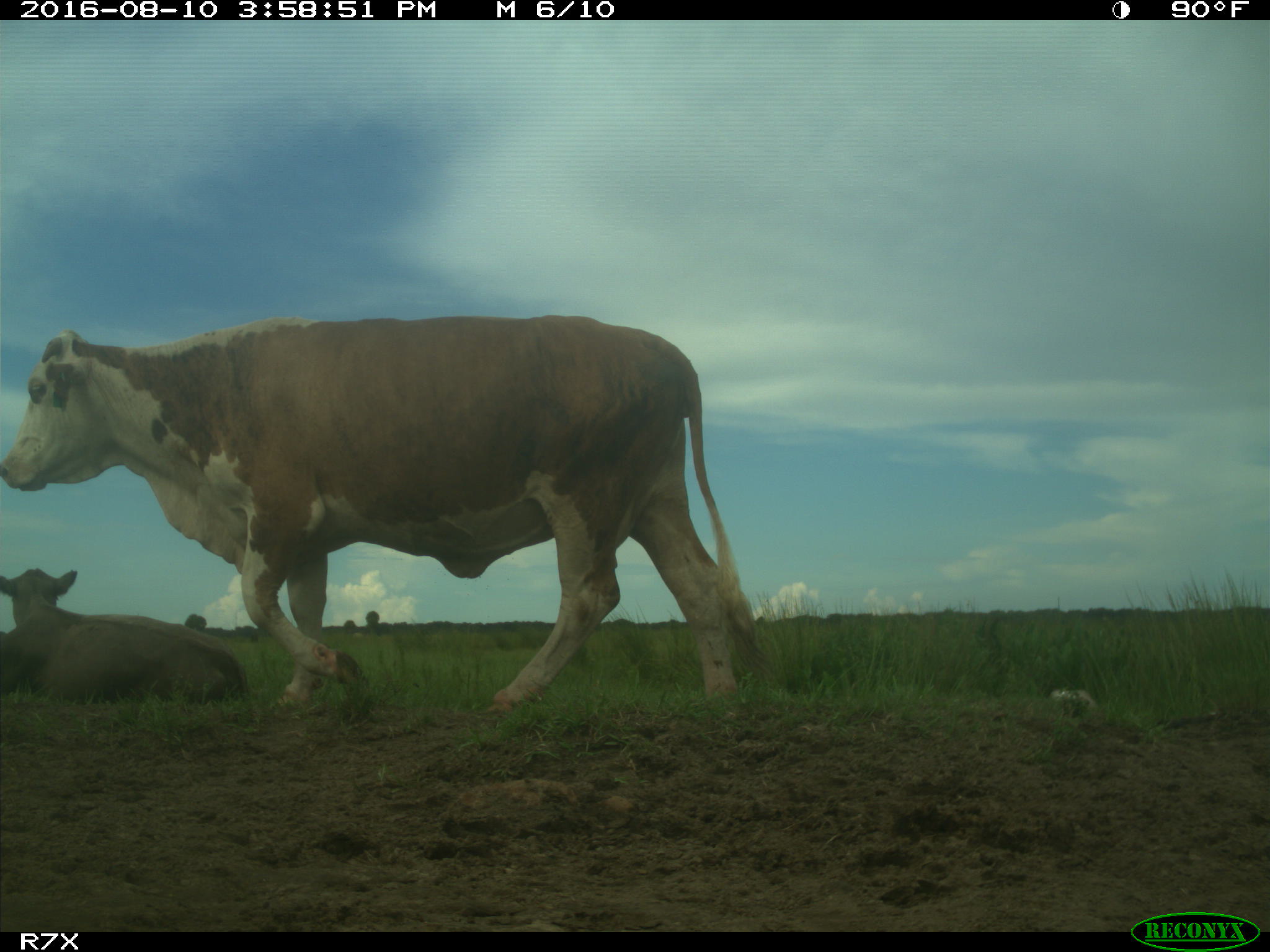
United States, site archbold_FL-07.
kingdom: Animalia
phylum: Chordata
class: Mammalia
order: Artiodactyla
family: Bovidae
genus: Bos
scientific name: Bos taurus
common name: domestic cow